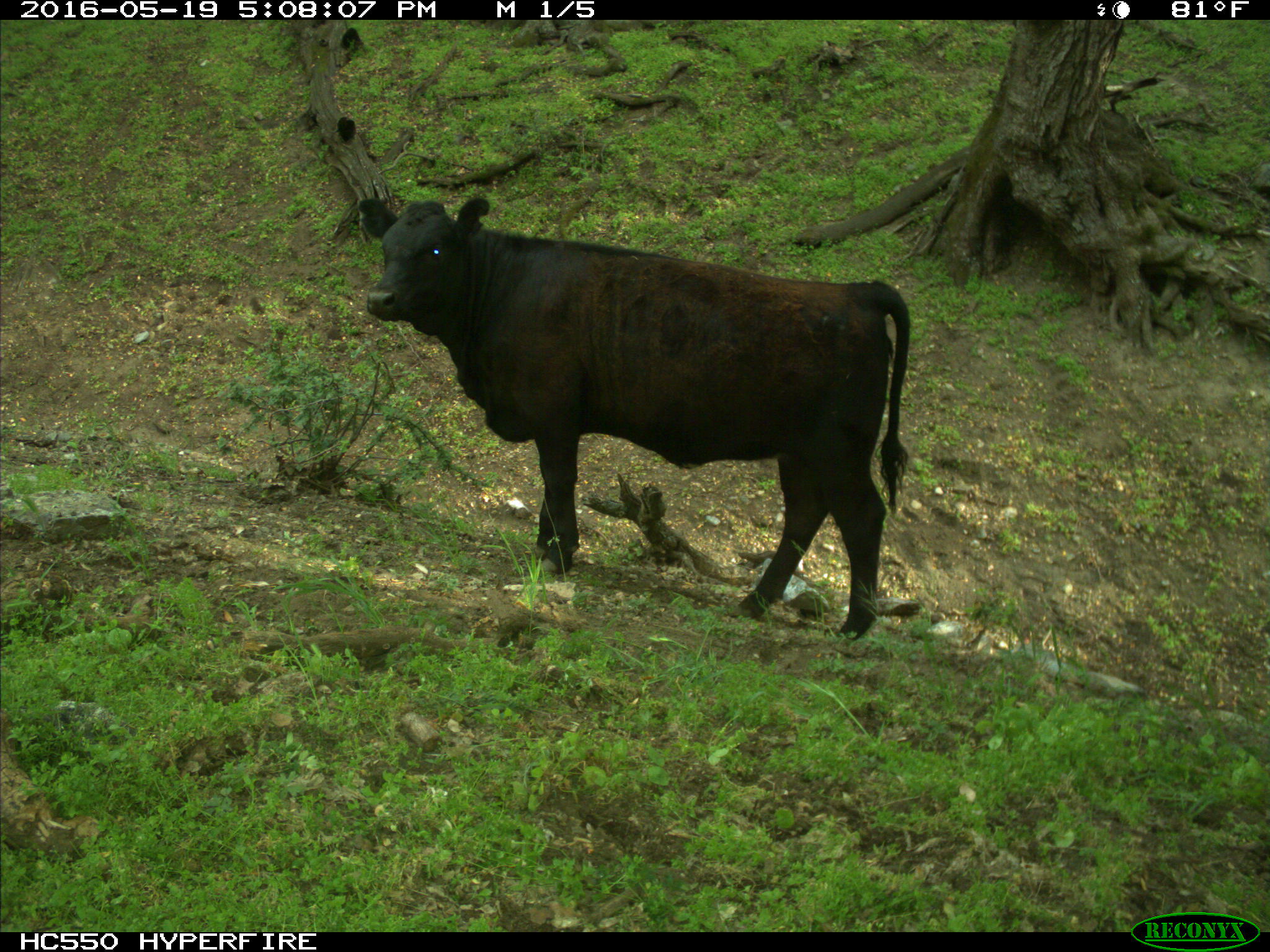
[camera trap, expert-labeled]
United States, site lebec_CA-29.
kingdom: Animalia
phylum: Chordata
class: Mammalia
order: Artiodactyla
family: Bovidae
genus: Bos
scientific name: Bos taurus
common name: domestic cow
Bos taurus (domestic cow).